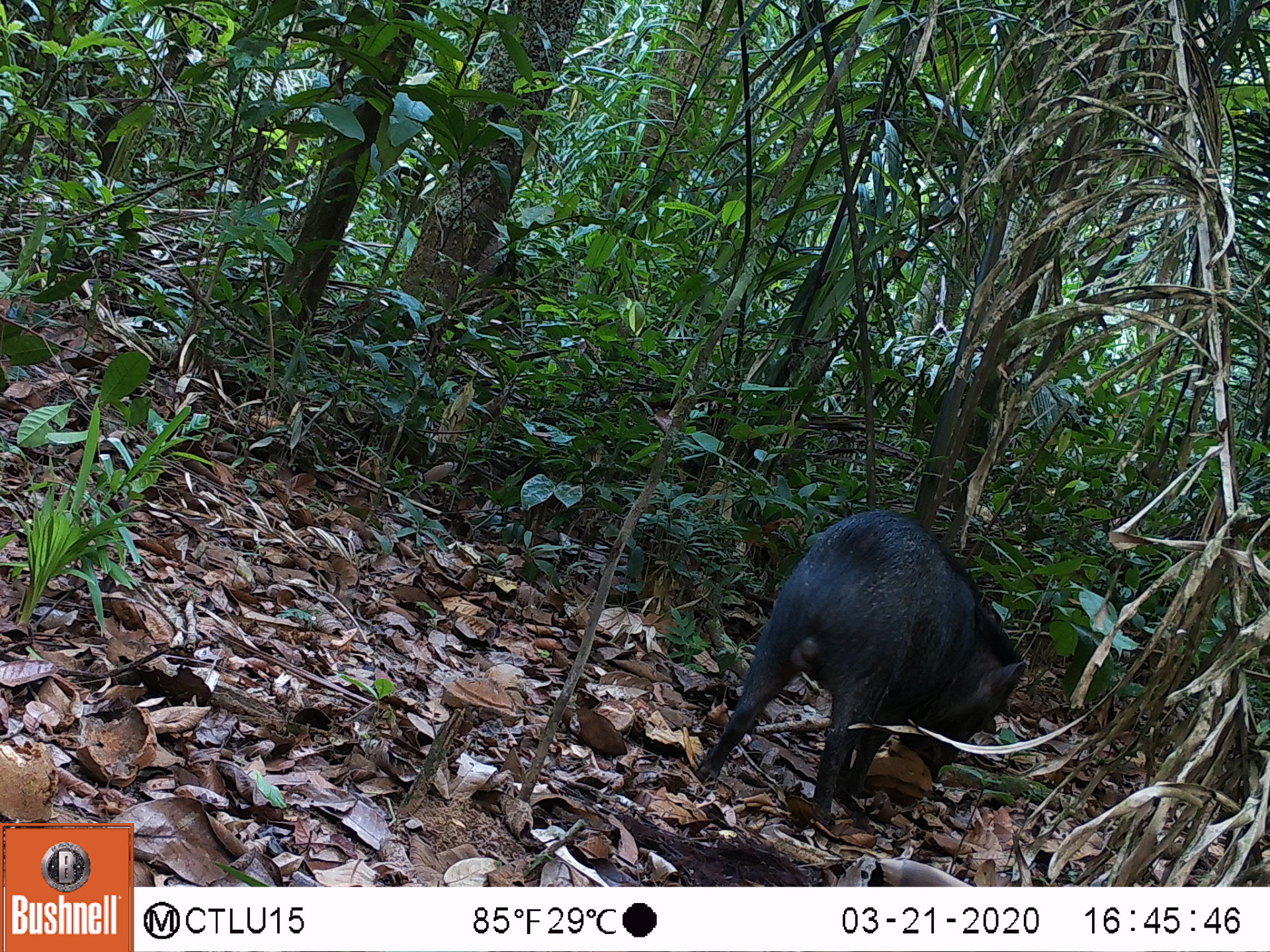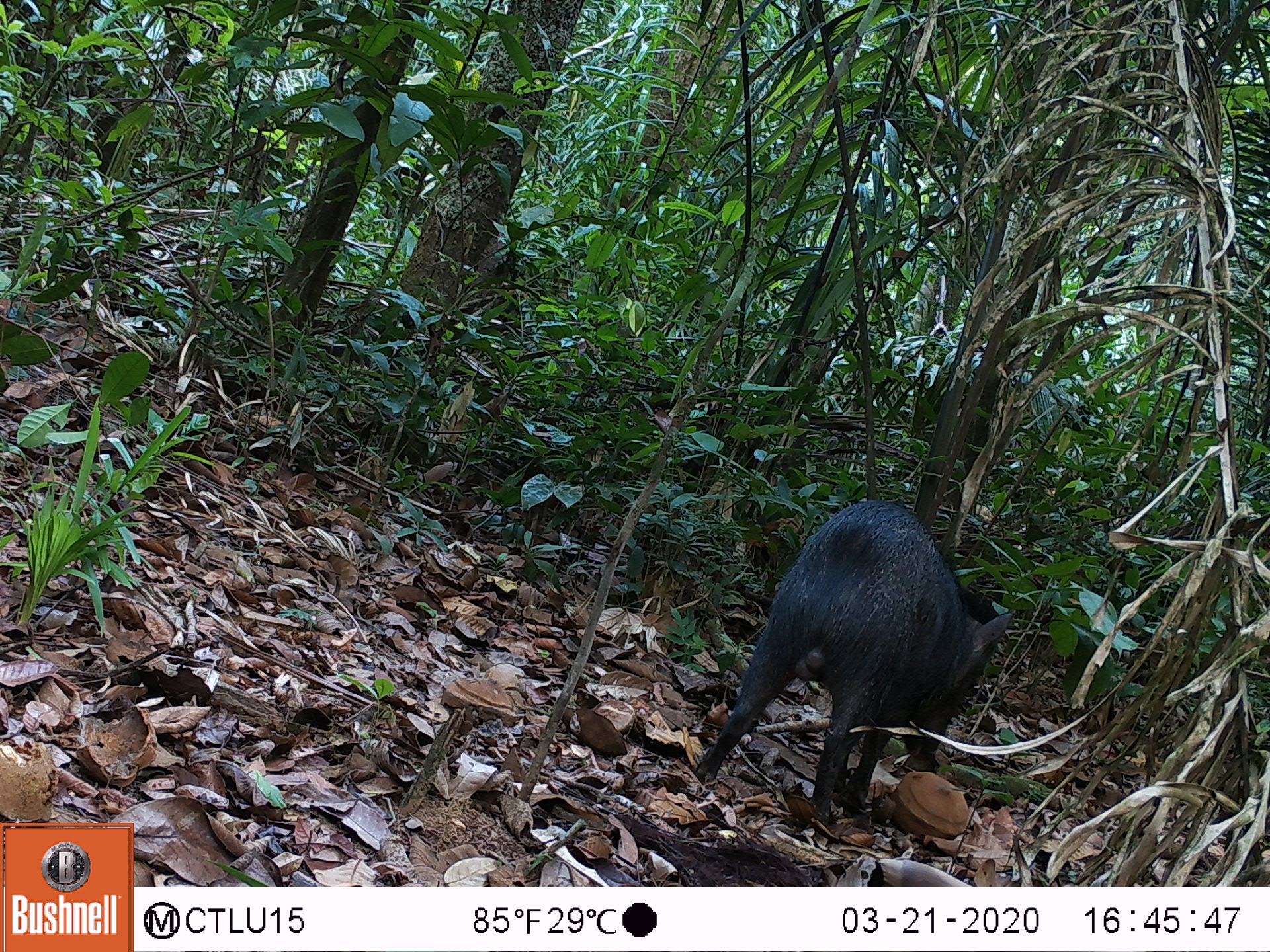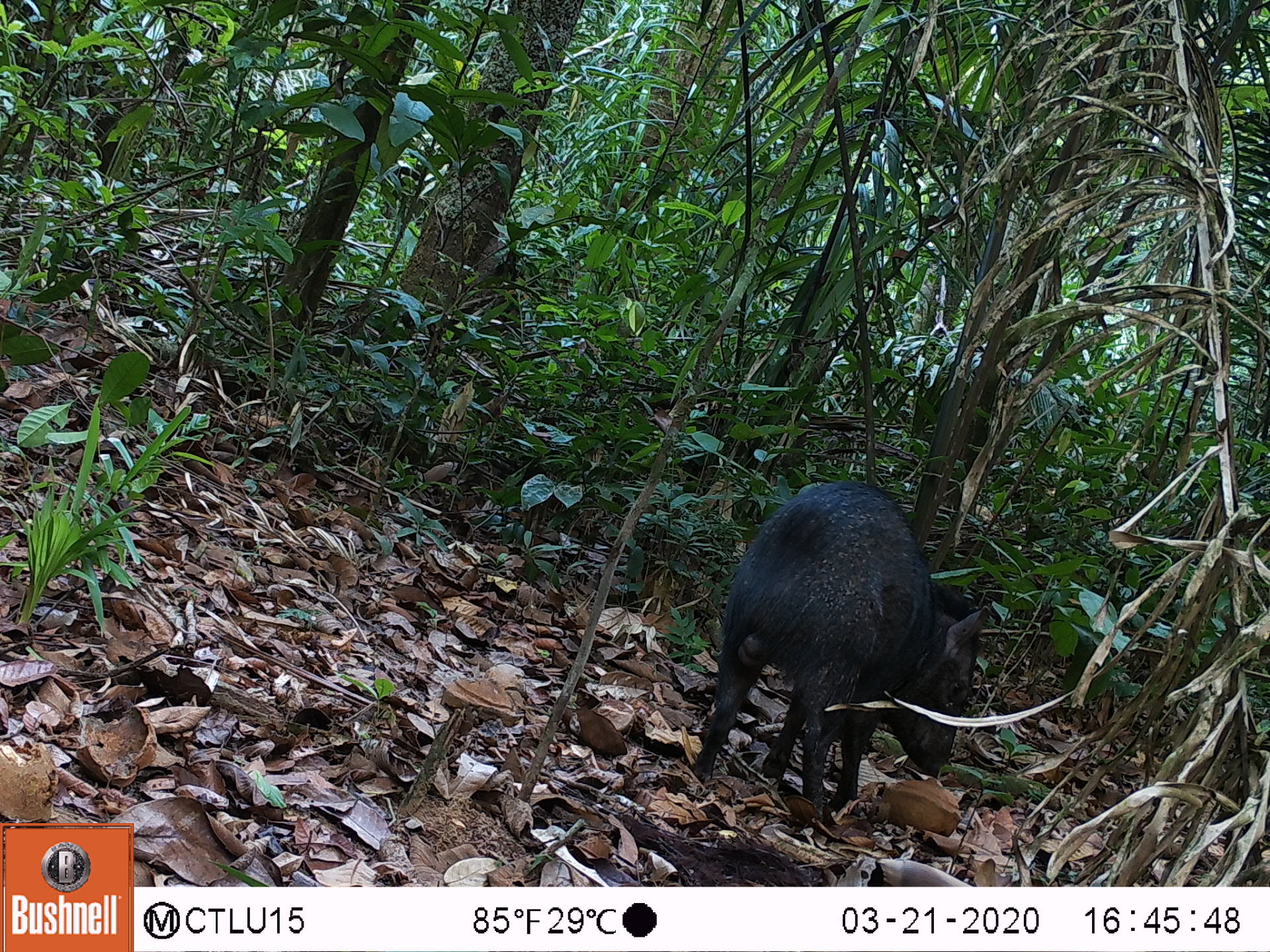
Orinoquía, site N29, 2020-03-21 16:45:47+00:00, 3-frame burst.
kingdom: Animalia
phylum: Chordata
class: Mammalia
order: Artiodactyla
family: Tayassuidae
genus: Pecari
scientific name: Pecari tajacu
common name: collared peccary